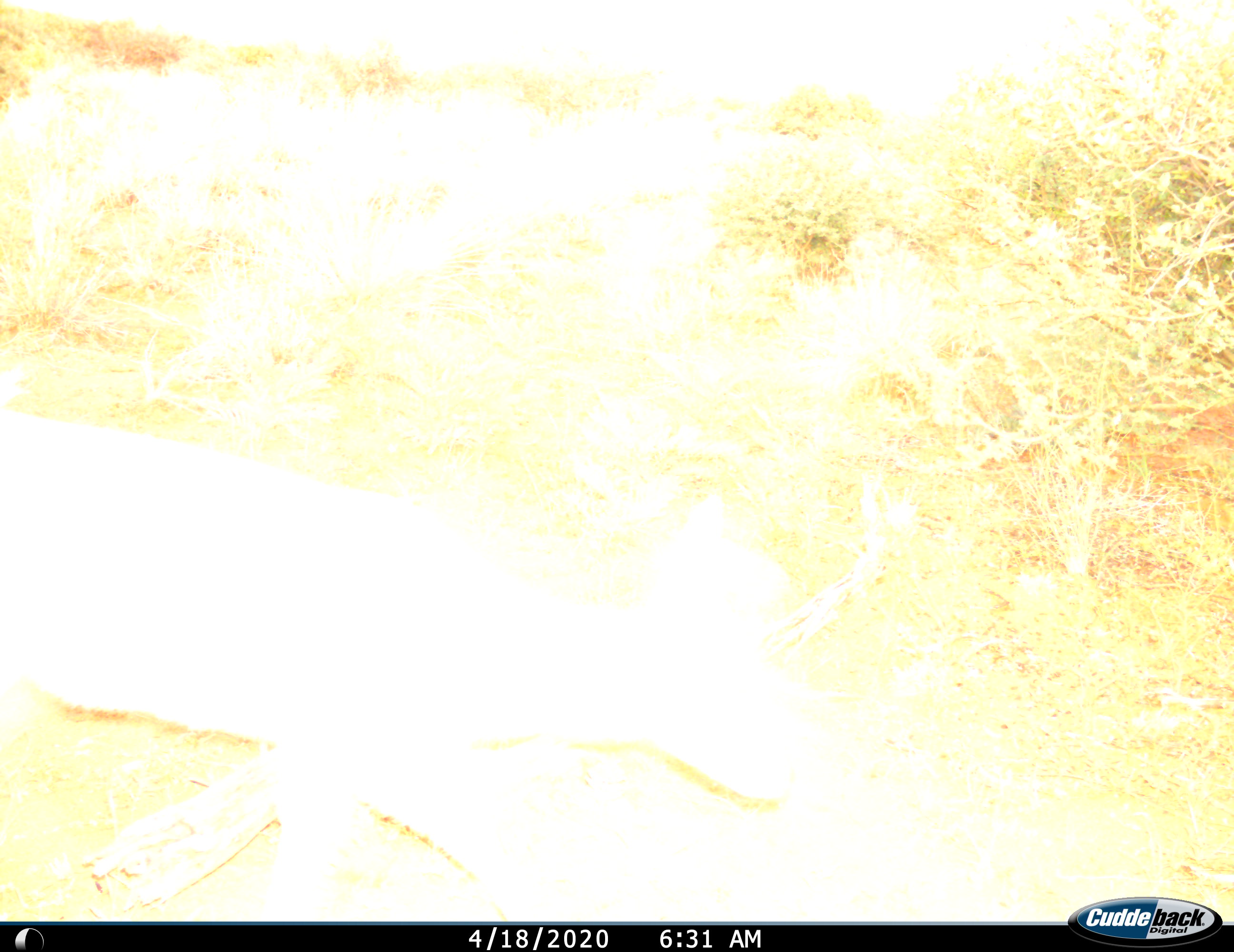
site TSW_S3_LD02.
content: unidentified animal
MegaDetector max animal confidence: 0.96